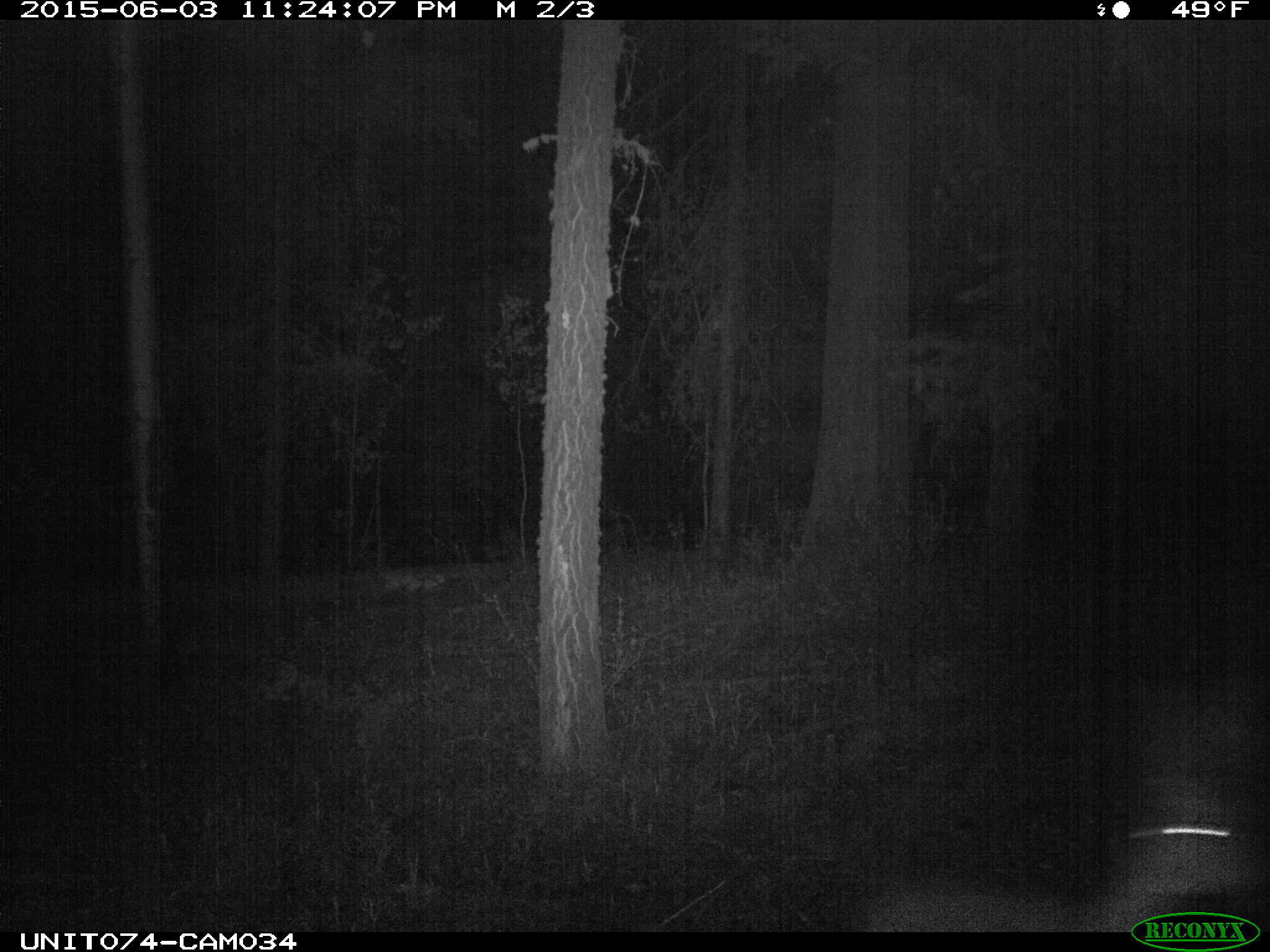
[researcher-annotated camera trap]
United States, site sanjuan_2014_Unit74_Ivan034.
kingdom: Animalia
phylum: Chordata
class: Mammalia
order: Artiodactyla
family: Cervidae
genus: Odocoileus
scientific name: Odocoileus hemionus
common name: mule deer